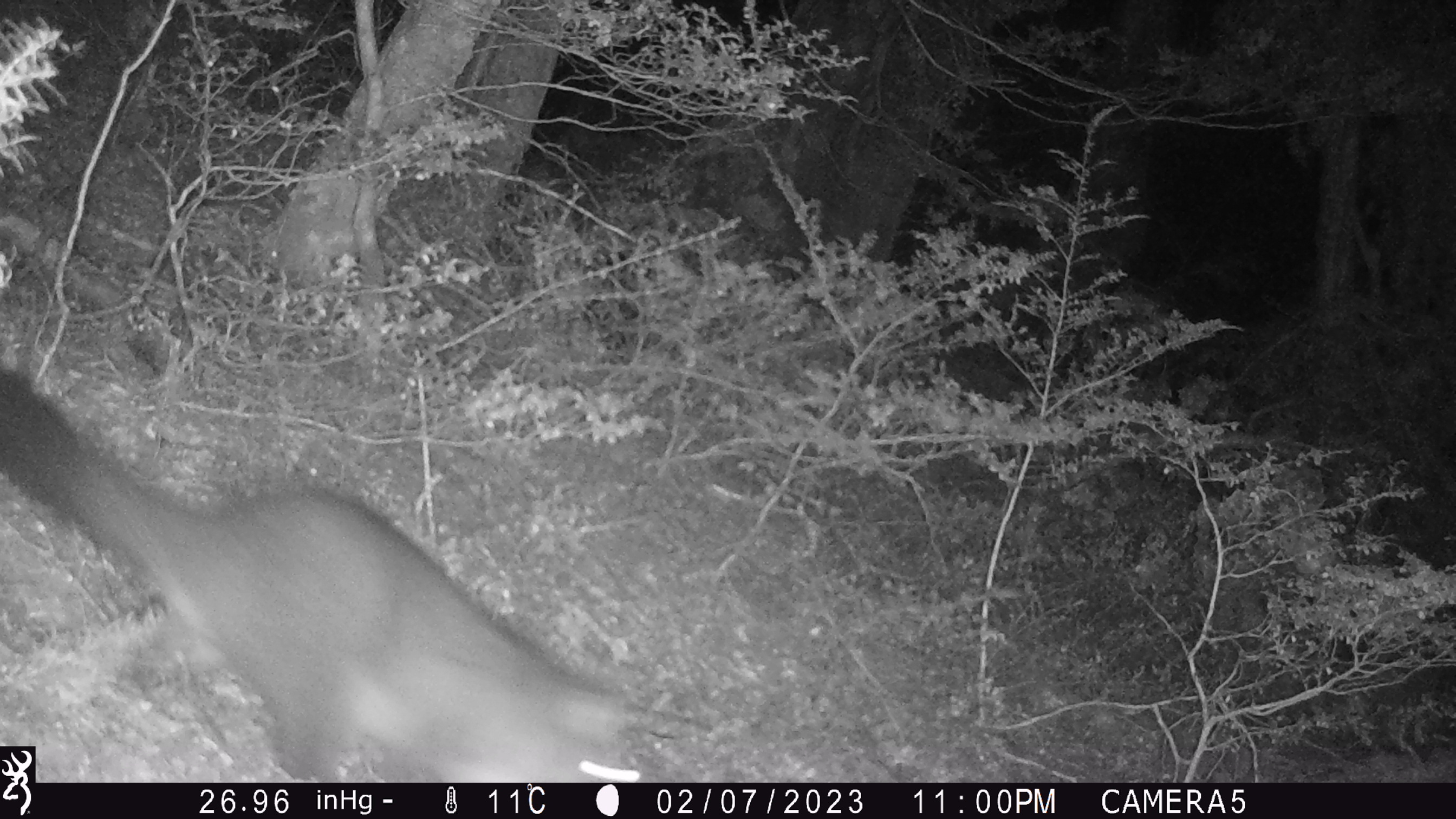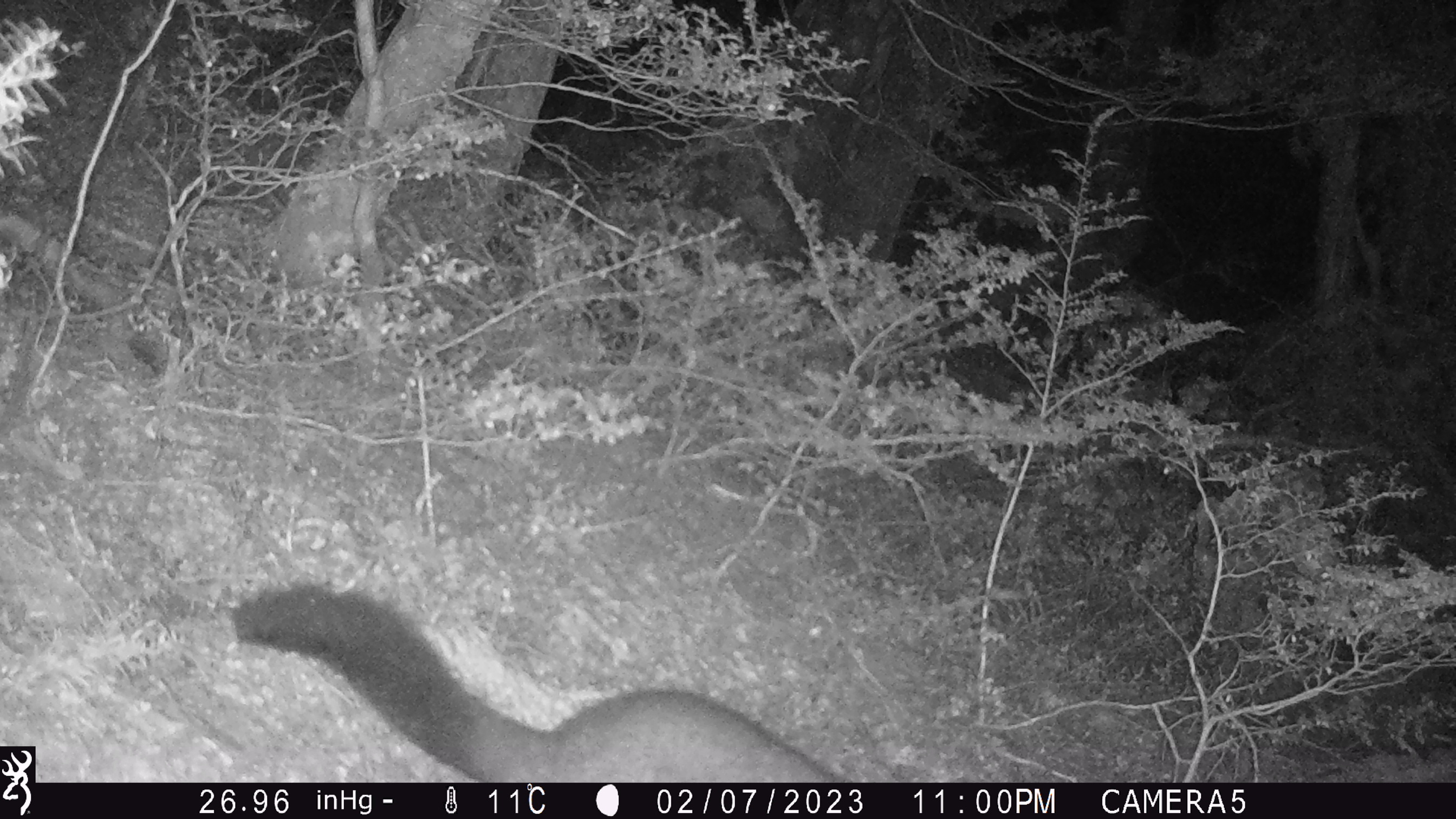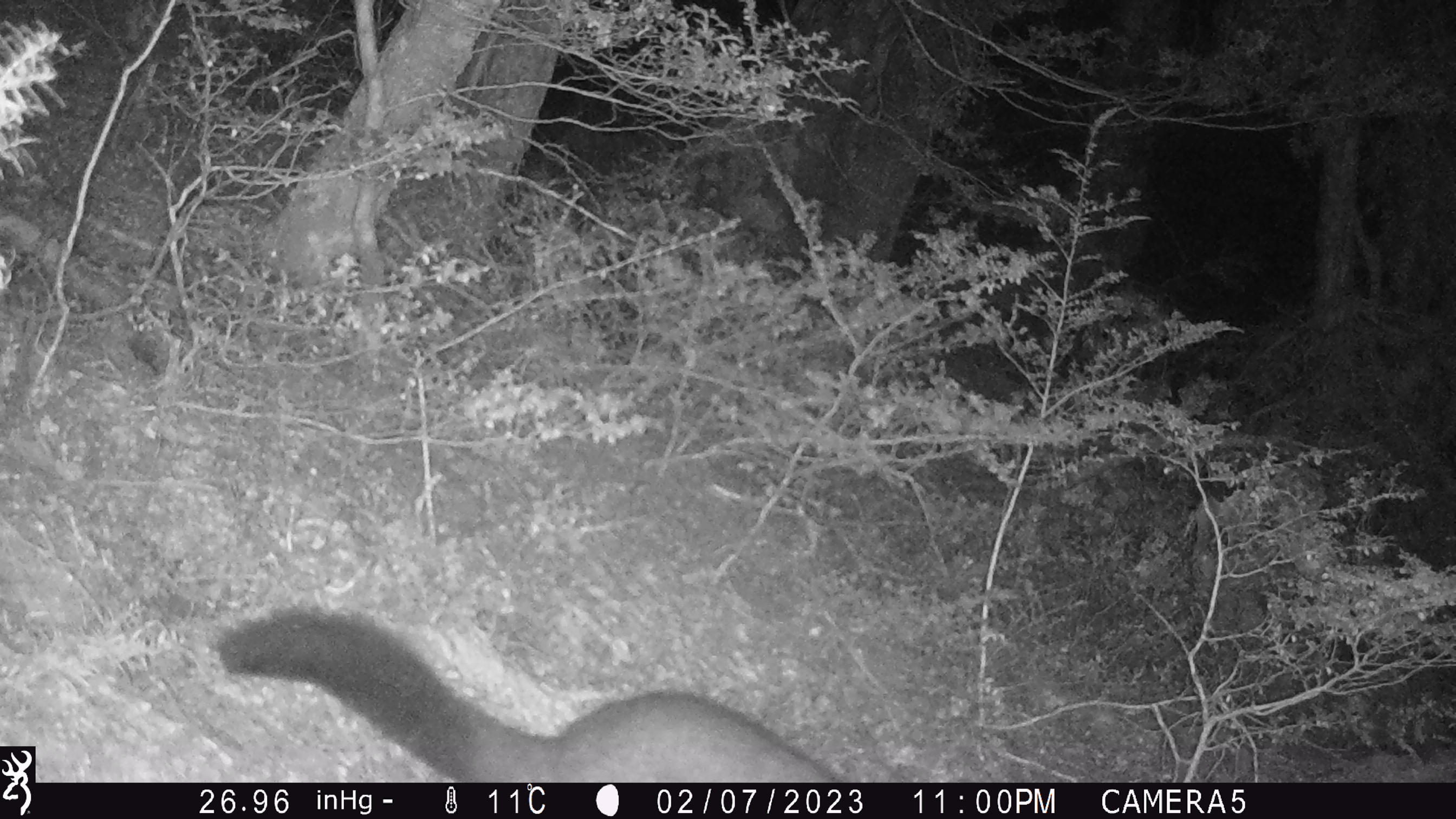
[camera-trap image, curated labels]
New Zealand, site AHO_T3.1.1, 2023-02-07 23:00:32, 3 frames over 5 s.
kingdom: Animalia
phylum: Chordata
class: Mammalia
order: Carnivora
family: Mustelidae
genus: Mustela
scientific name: Mustela erminea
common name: stoat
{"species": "stoat (Mustela erminea)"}